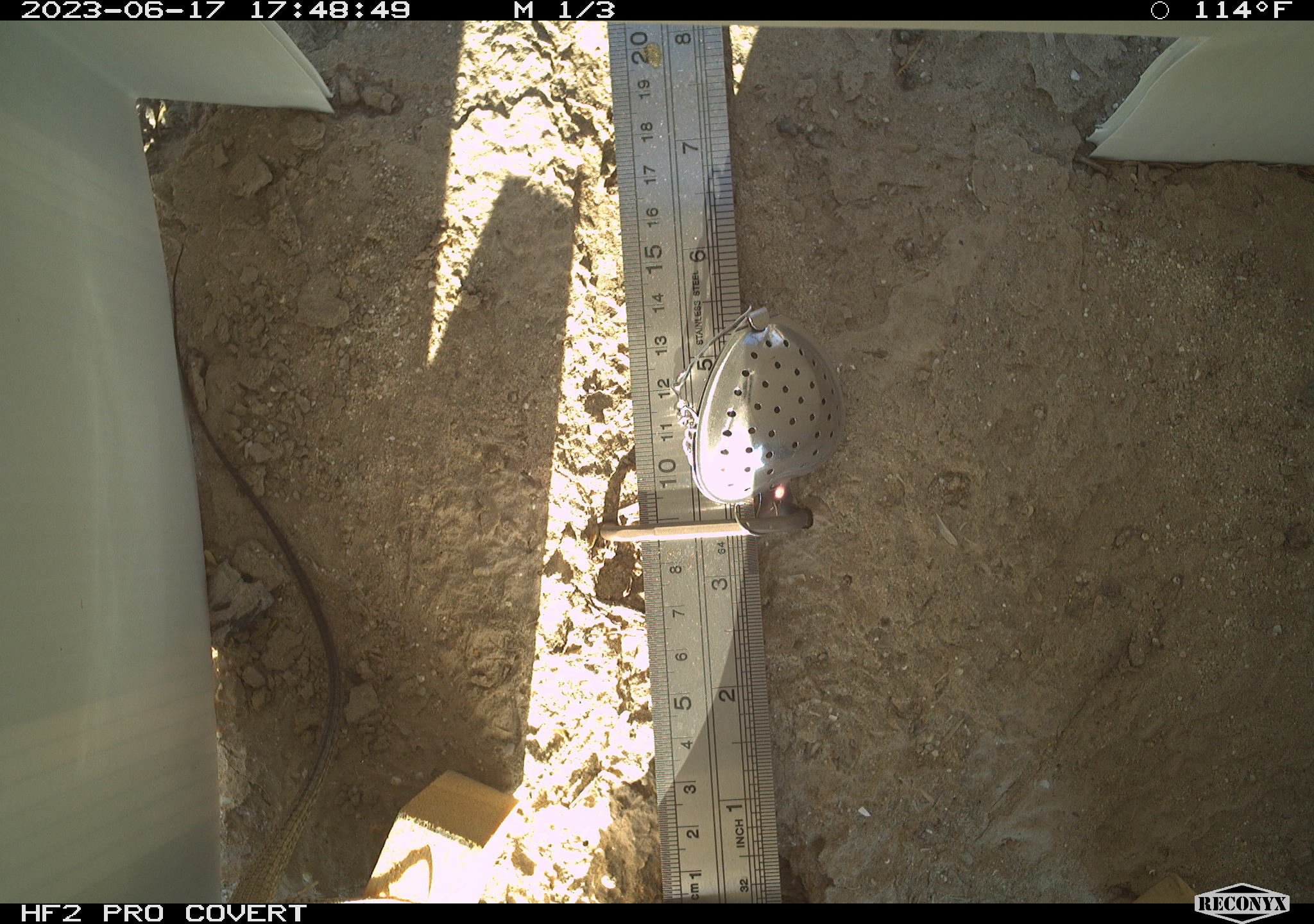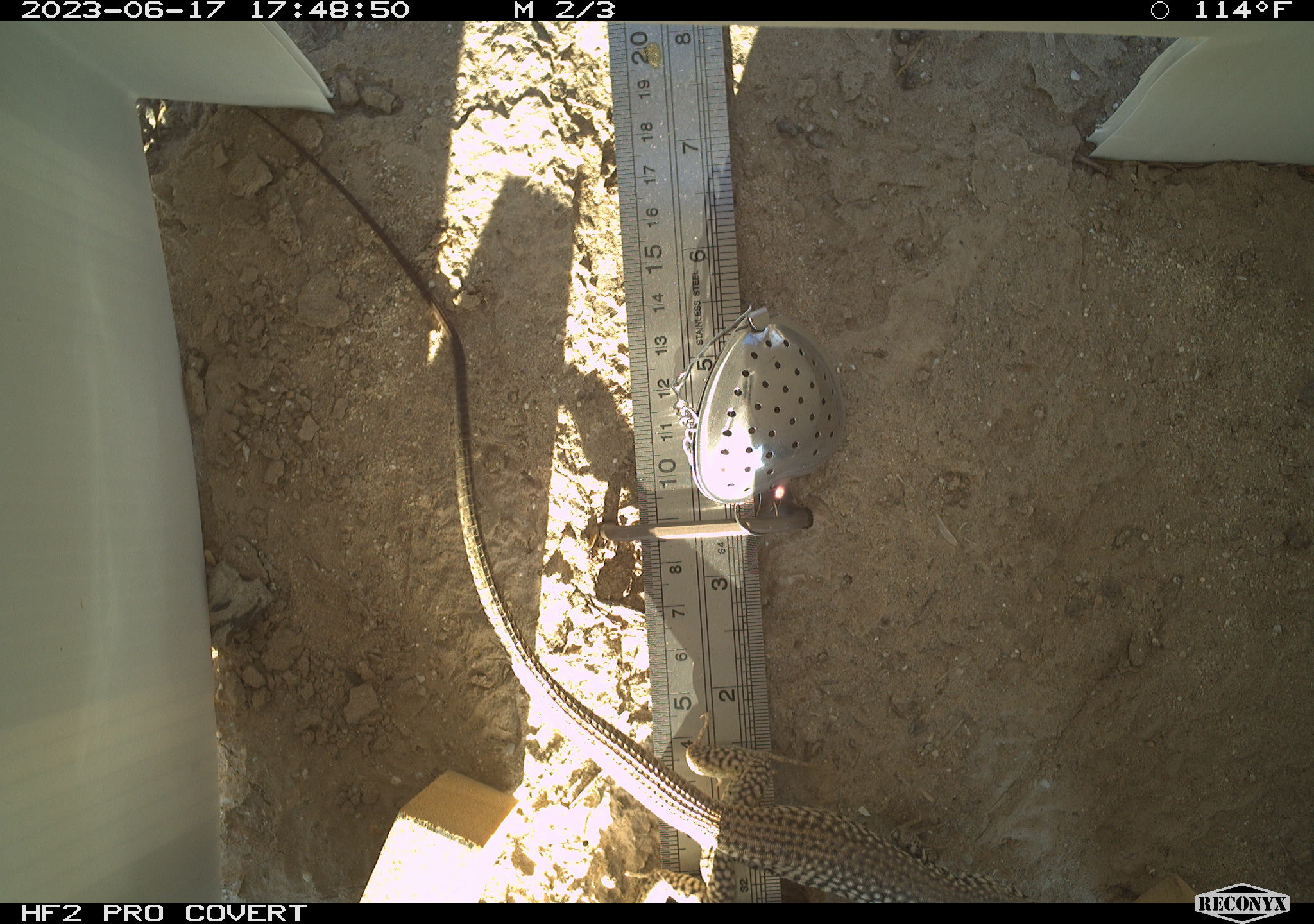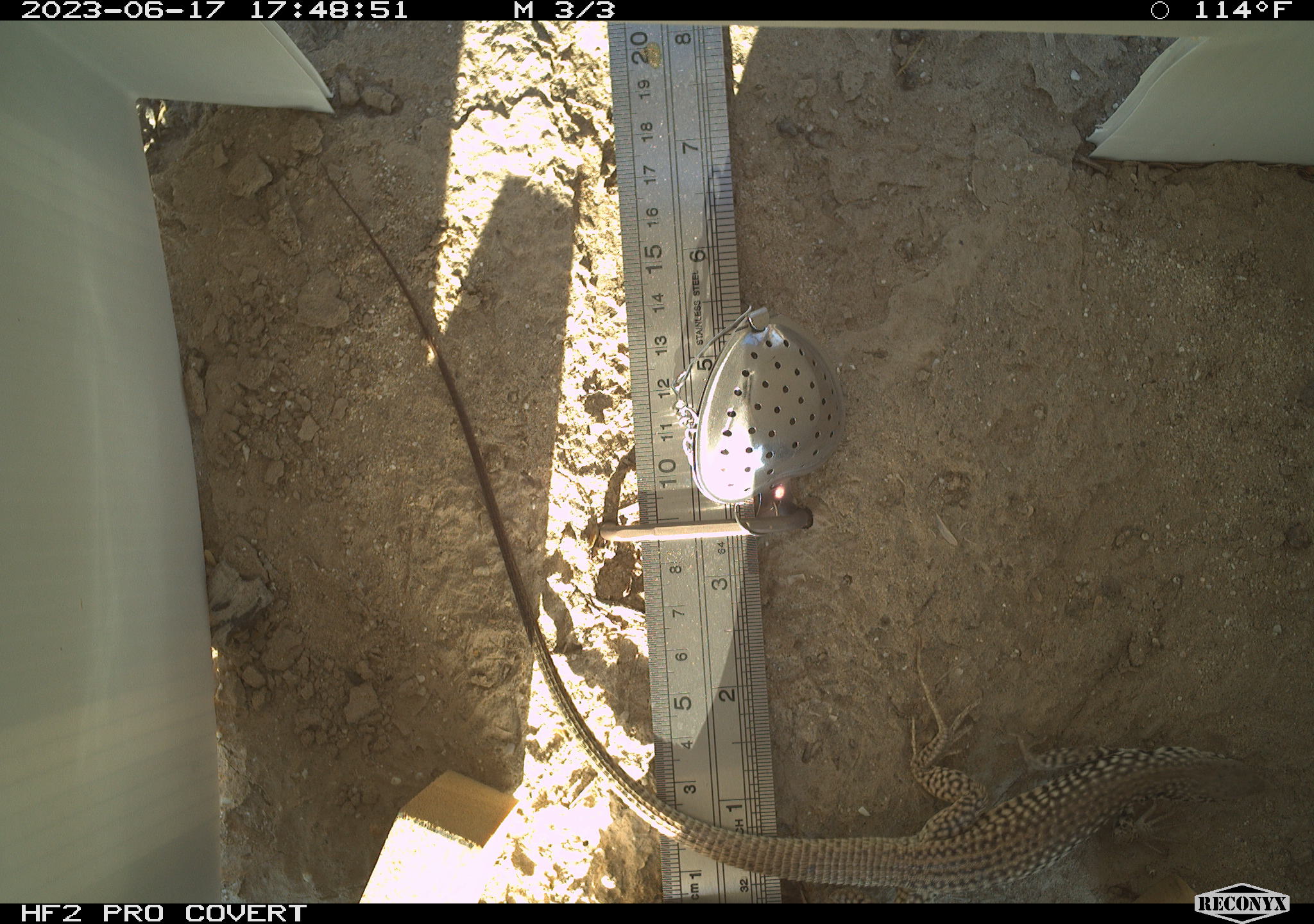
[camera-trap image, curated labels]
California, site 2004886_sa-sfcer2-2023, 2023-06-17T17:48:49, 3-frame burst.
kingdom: Animalia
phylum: Chordata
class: Reptilia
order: Squamata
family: Teiidae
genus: Aspidoscelis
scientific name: Aspidoscelis tigris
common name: western whiptail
Western whiptail (Aspidoscelis tigris).